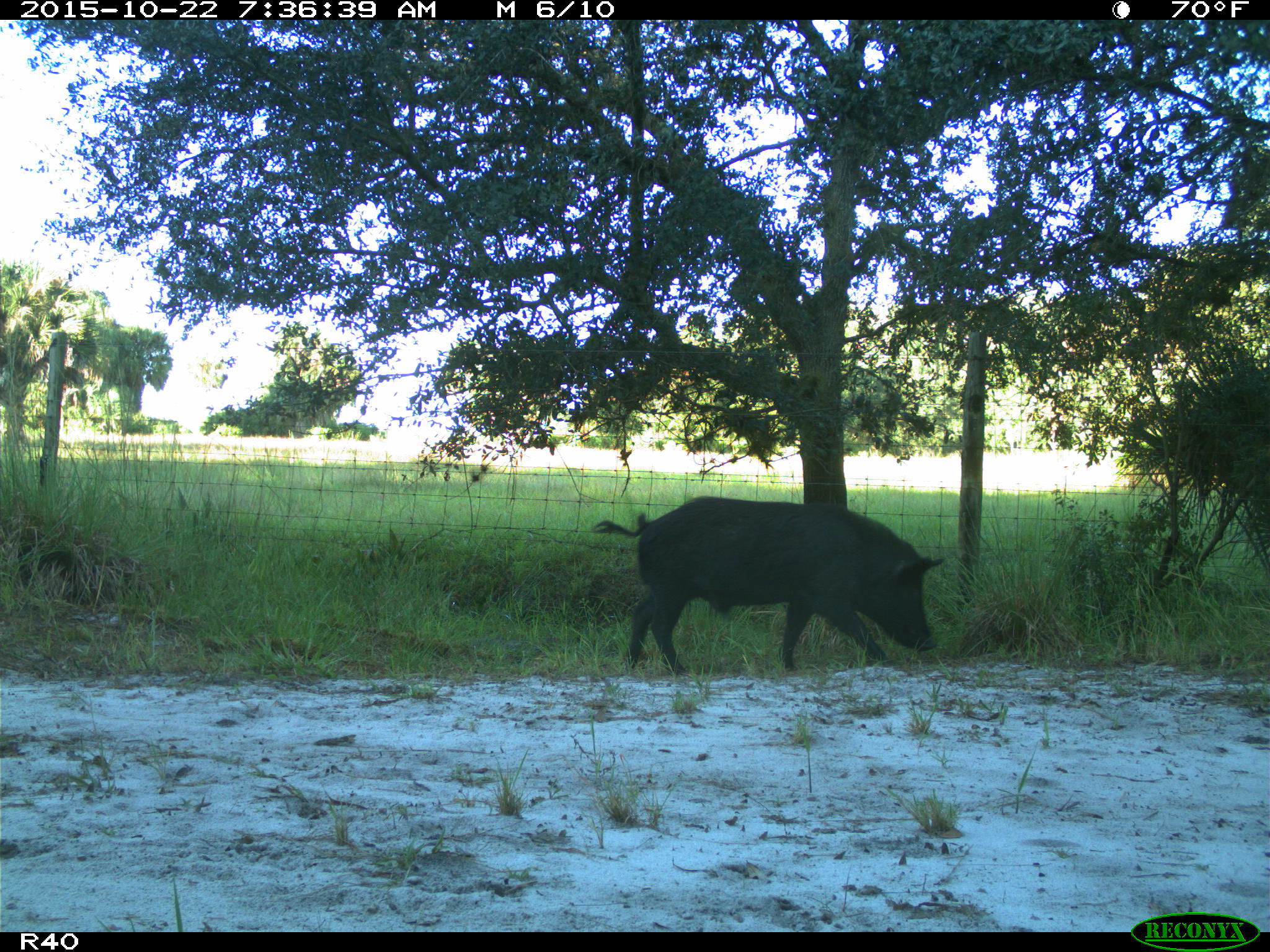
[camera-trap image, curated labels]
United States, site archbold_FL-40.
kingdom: Animalia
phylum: Chordata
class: Mammalia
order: Artiodactyla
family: Suidae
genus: Sus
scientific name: Sus scrofa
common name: wild boar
Sus scrofa (wild boar).